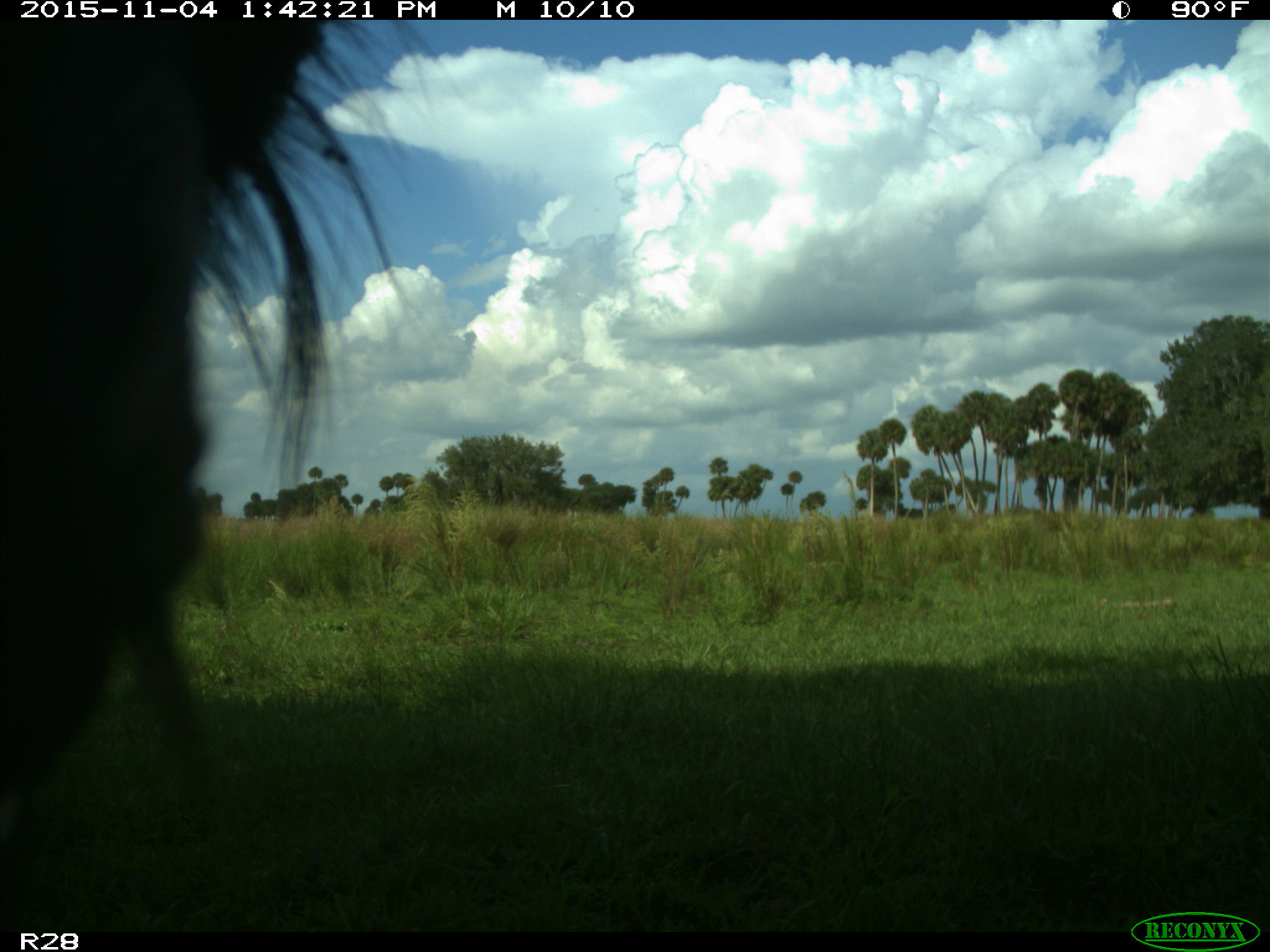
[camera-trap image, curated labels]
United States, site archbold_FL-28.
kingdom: Animalia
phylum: Chordata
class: Mammalia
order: Artiodactyla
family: Bovidae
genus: Bos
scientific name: Bos taurus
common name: domestic cow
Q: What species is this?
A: Bos taurus (domestic cow).